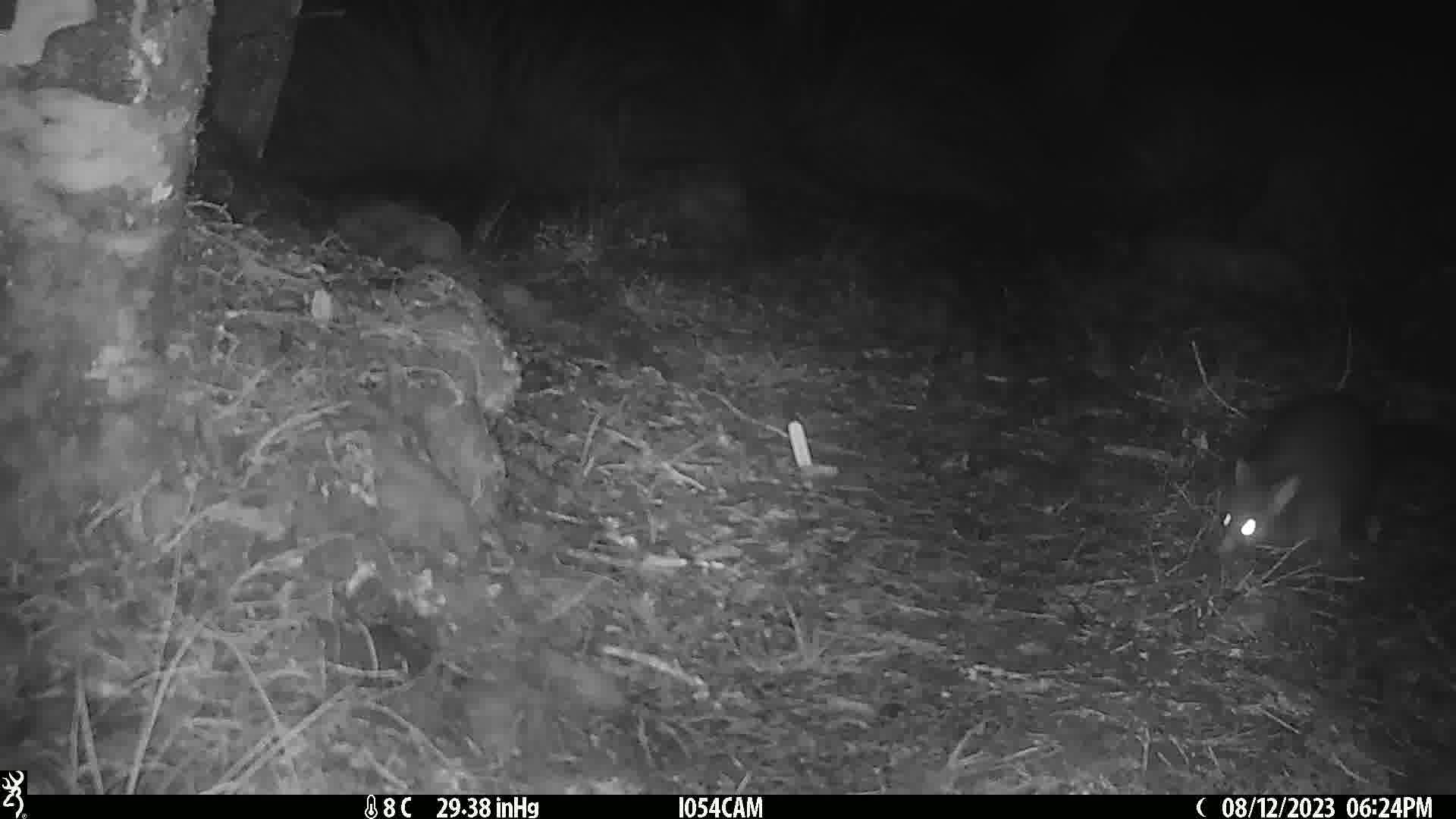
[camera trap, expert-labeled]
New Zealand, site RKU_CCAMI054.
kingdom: Animalia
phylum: Chordata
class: Mammalia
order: Diprotodontia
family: Phalangeridae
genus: Trichosurus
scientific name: Trichosurus vulpecula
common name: common brushtail possum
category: possum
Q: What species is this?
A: Possum (common brushtail possum) (Trichosurus vulpecula).